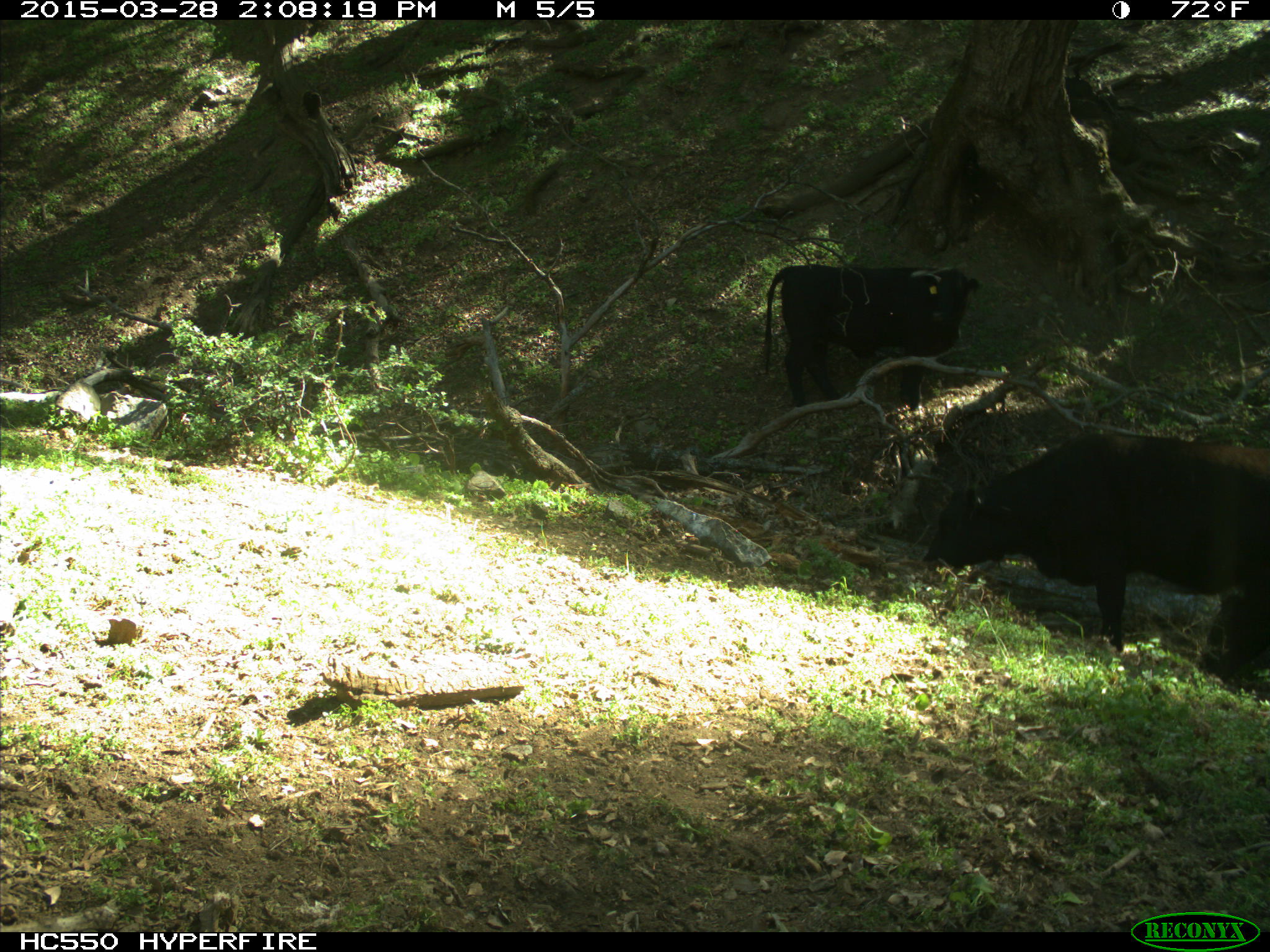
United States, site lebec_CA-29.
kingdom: Animalia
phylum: Chordata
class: Mammalia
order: Artiodactyla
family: Bovidae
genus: Bos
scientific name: Bos taurus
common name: domestic cow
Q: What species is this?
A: Bos taurus (domestic cow).